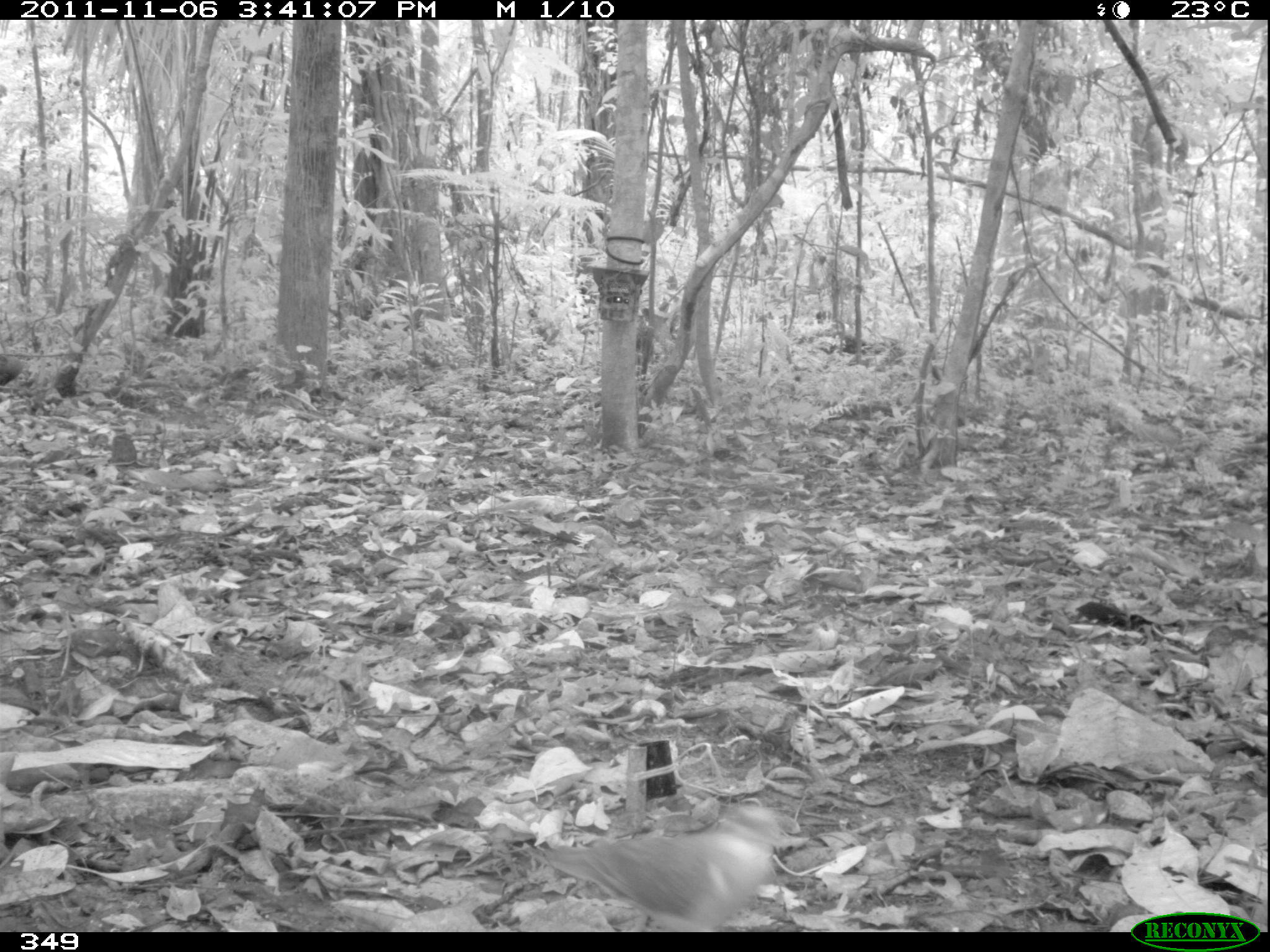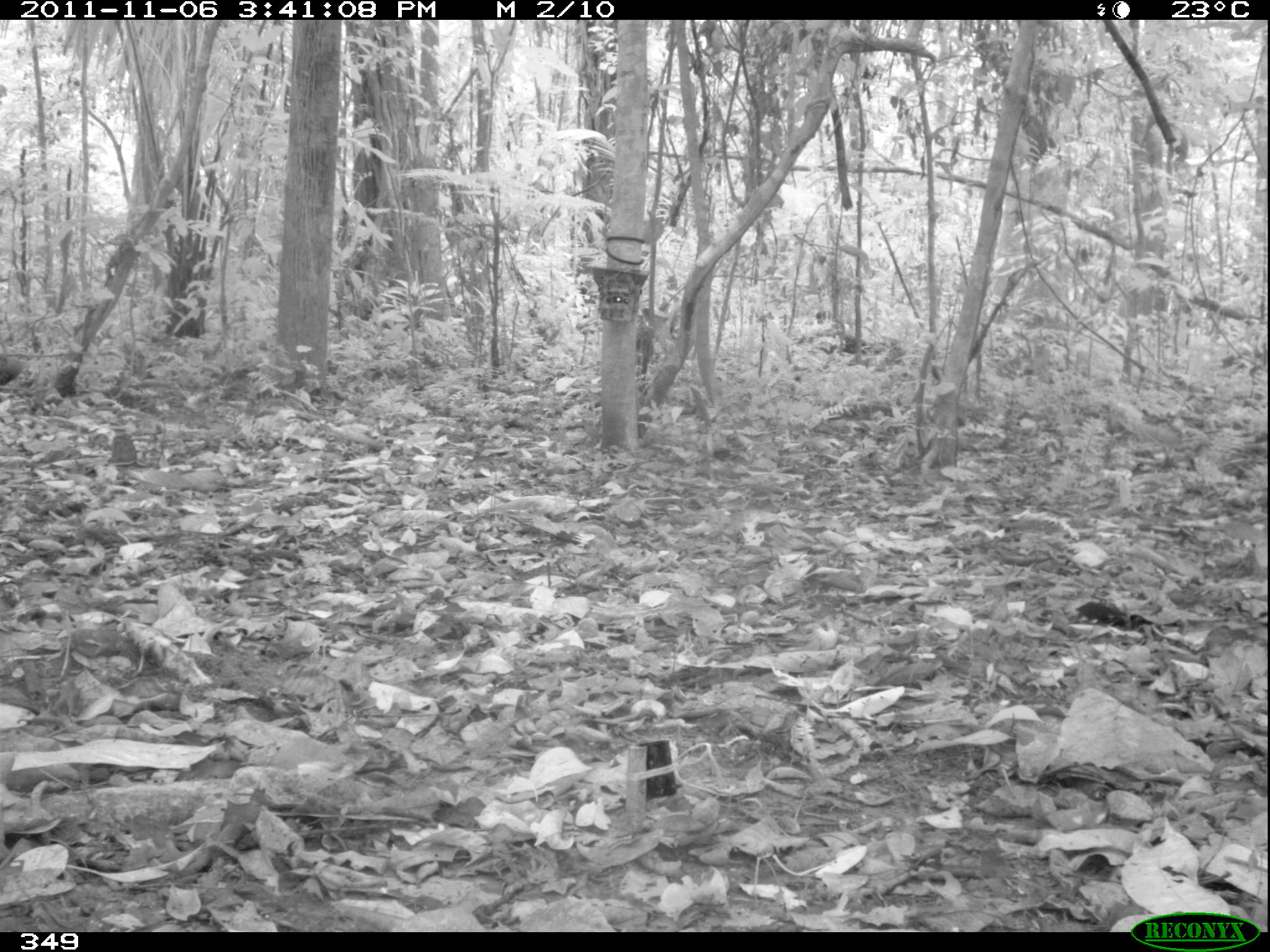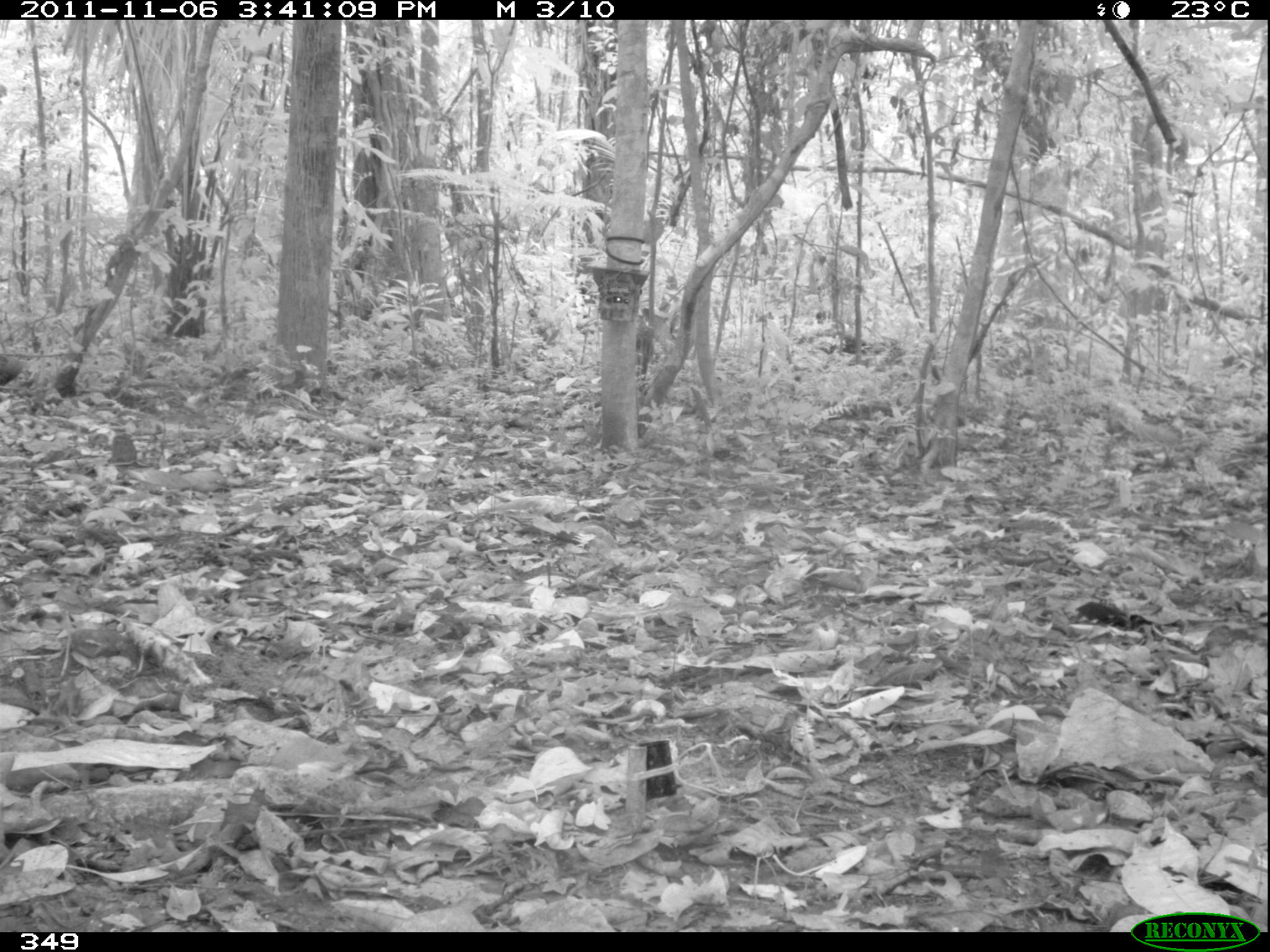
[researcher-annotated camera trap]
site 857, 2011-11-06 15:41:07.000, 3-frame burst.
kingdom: Animalia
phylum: Chordata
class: Aves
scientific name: Aves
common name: bird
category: unknown bird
Unknown bird (bird) (Aves).